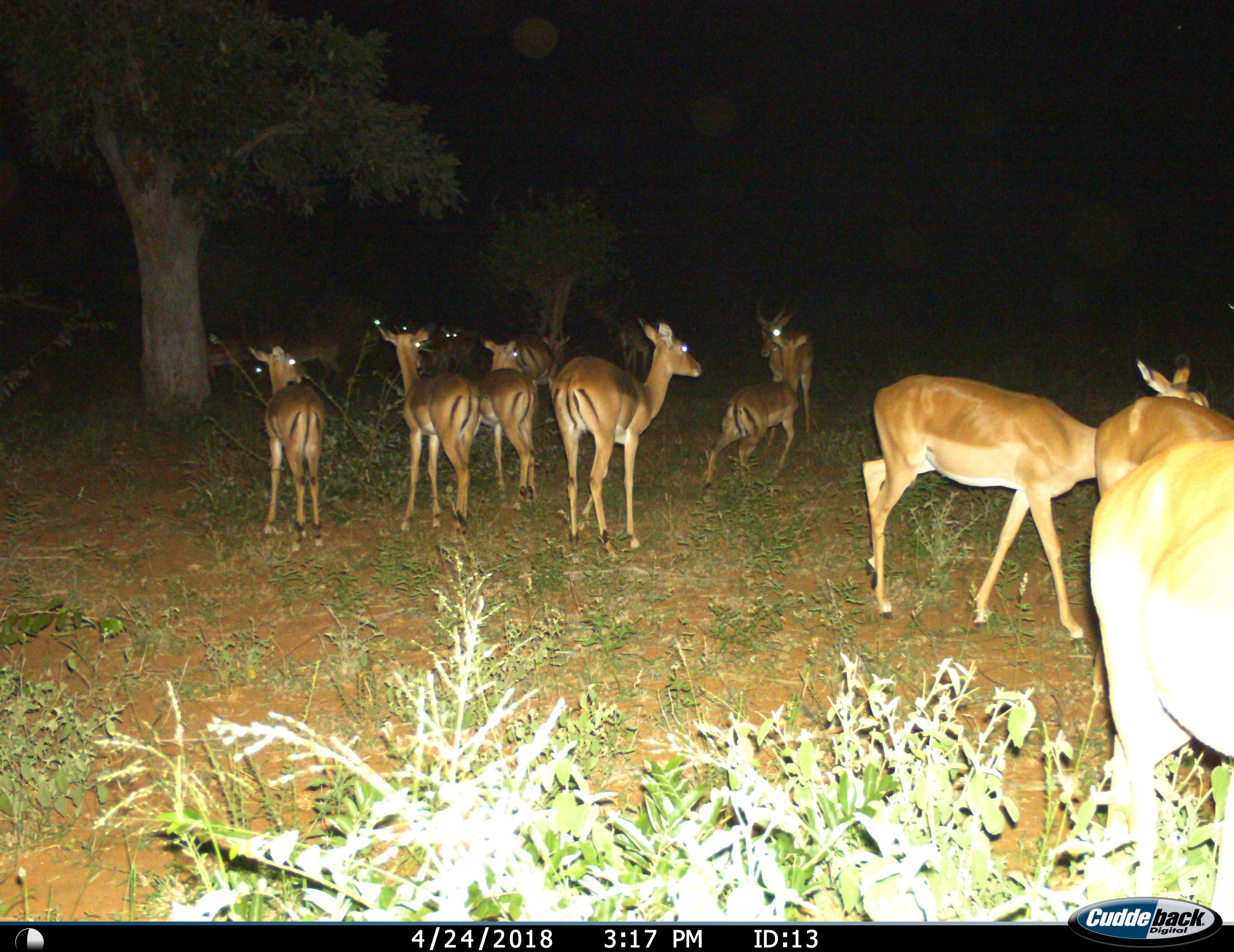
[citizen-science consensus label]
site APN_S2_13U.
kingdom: Animalia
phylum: Chordata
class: Mammalia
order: Artiodactyla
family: Bovidae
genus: Aepyceros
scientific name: Aepyceros melampus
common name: impala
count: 11-50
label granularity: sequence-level